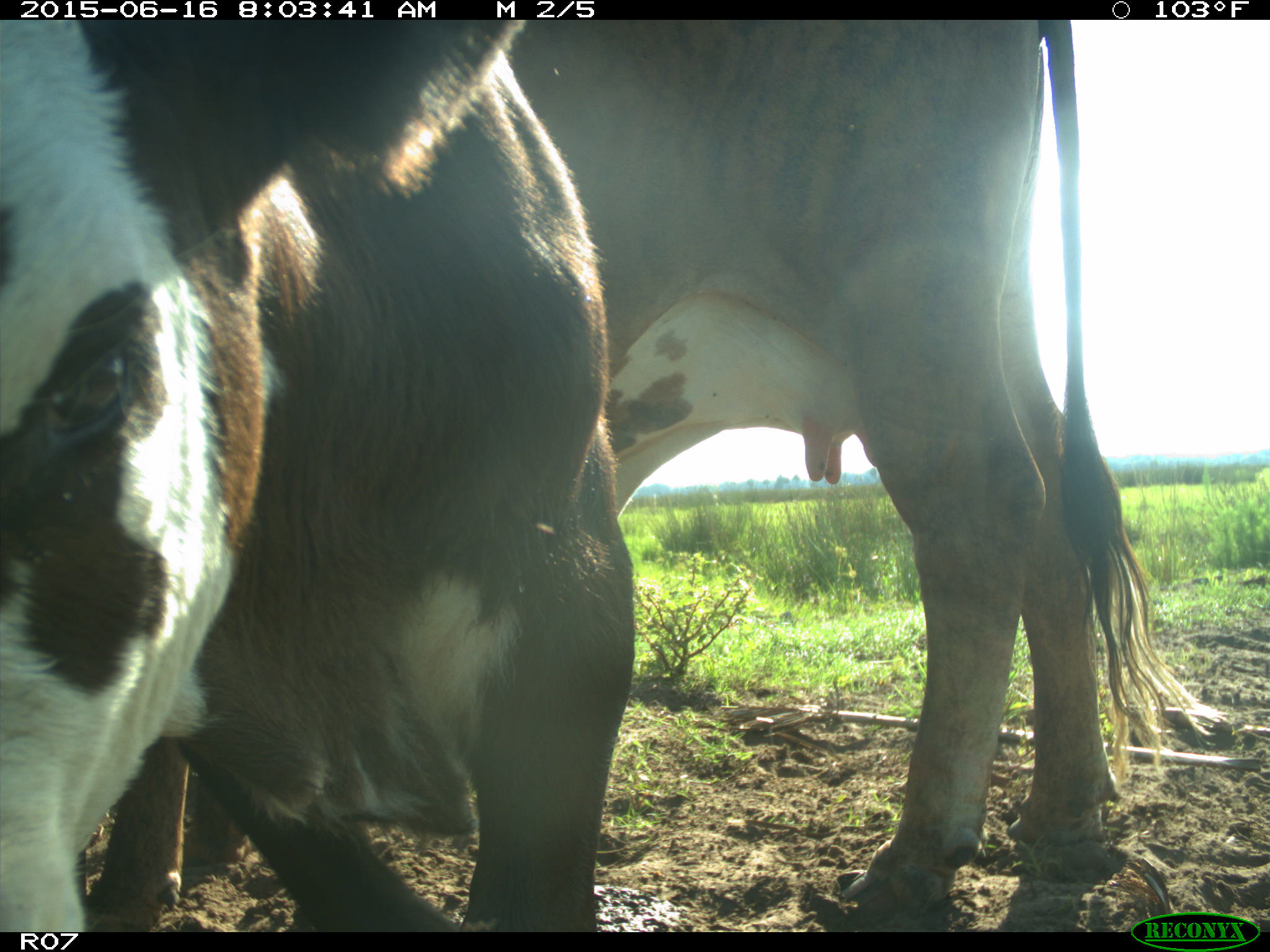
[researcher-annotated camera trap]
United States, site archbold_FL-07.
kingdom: Animalia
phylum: Chordata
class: Mammalia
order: Artiodactyla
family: Bovidae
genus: Bos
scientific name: Bos taurus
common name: domestic cow